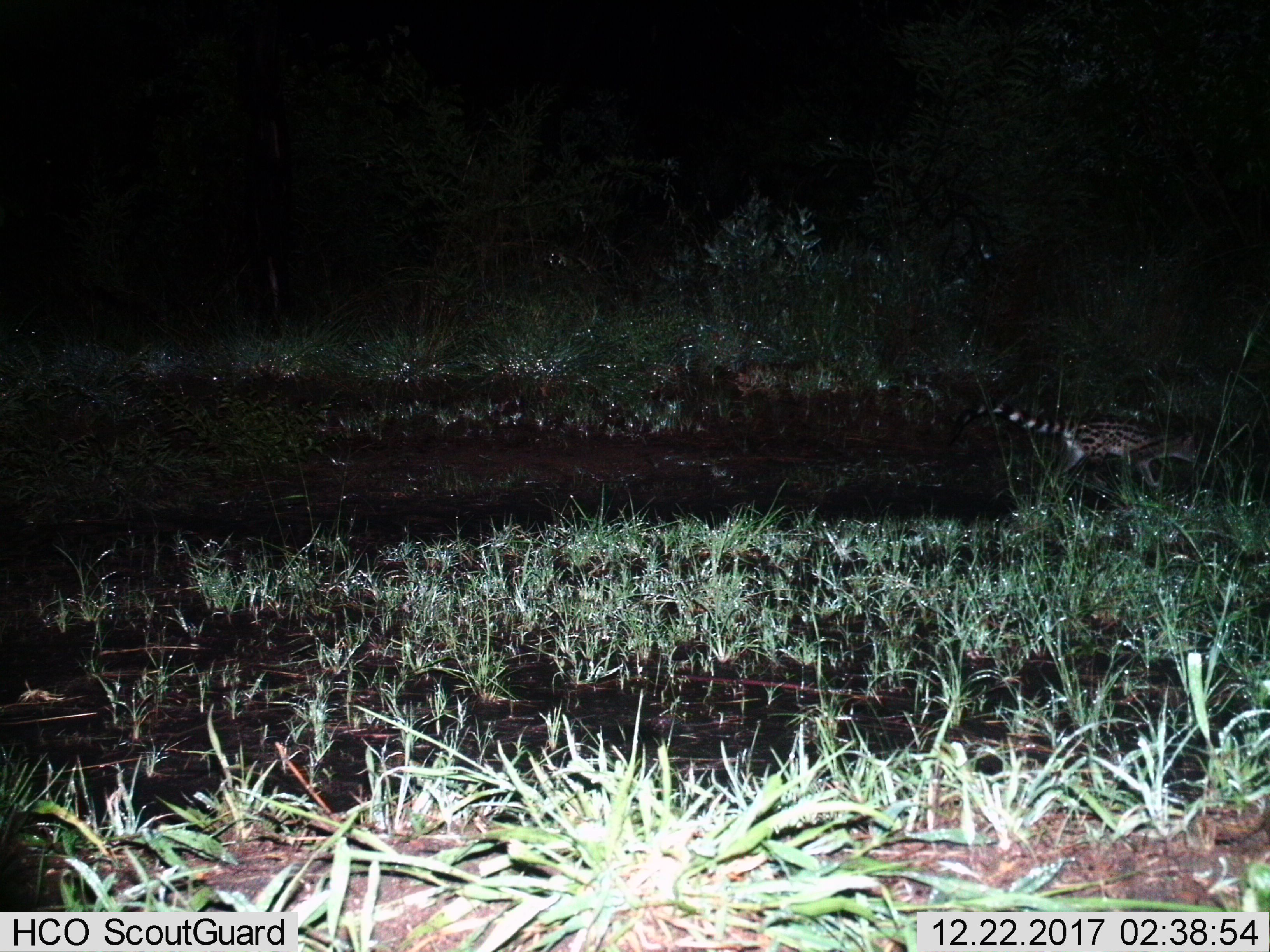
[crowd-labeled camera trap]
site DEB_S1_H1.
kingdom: Animalia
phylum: Chordata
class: Mammalia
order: Carnivora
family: Viverridae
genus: Genetta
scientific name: Genetta genetta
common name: small-spotted genet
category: genetcommonsmallspotted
Genetcommonsmallspotted (small-spotted genet) (Genetta genetta), count 1. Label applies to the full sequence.